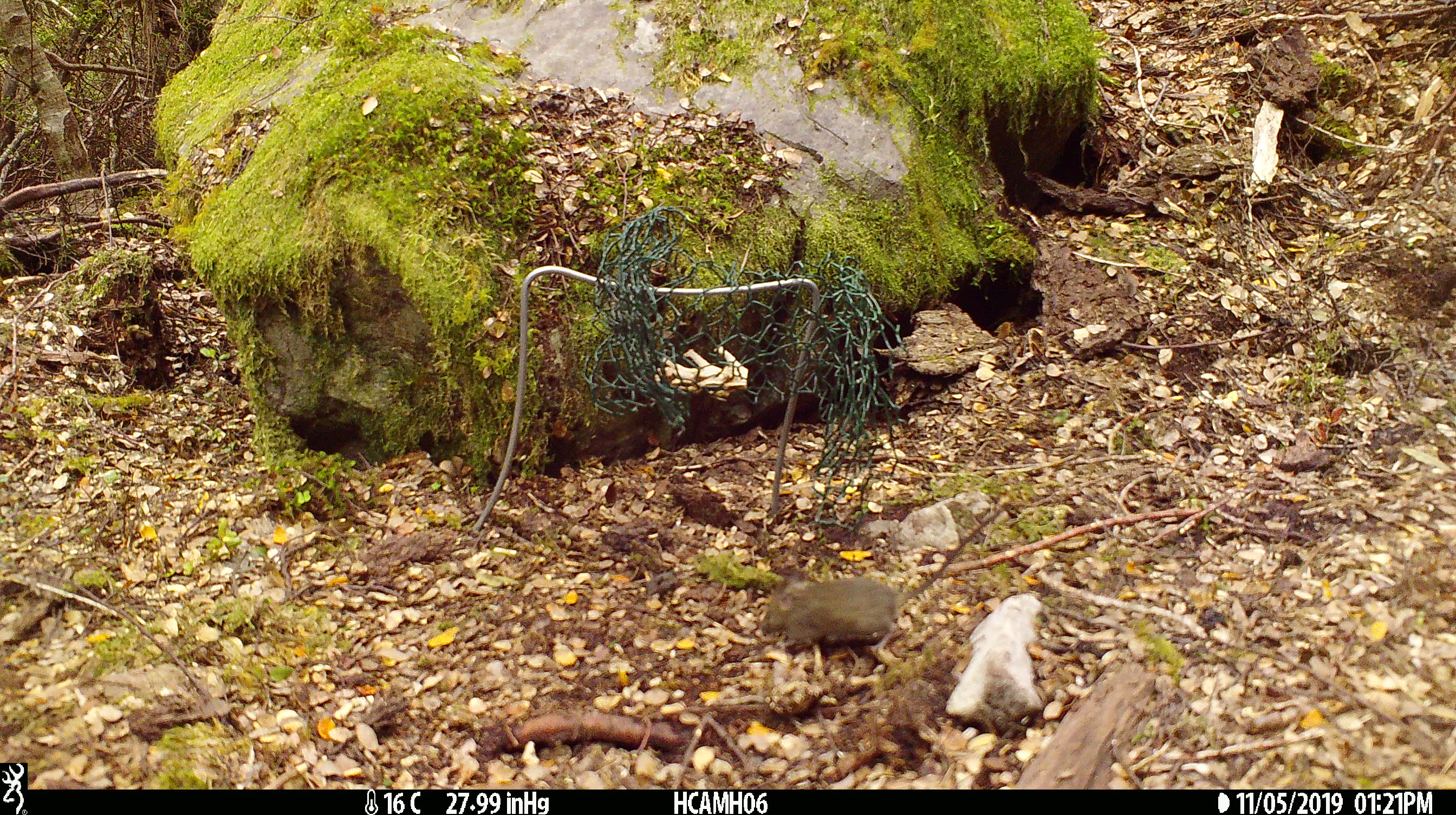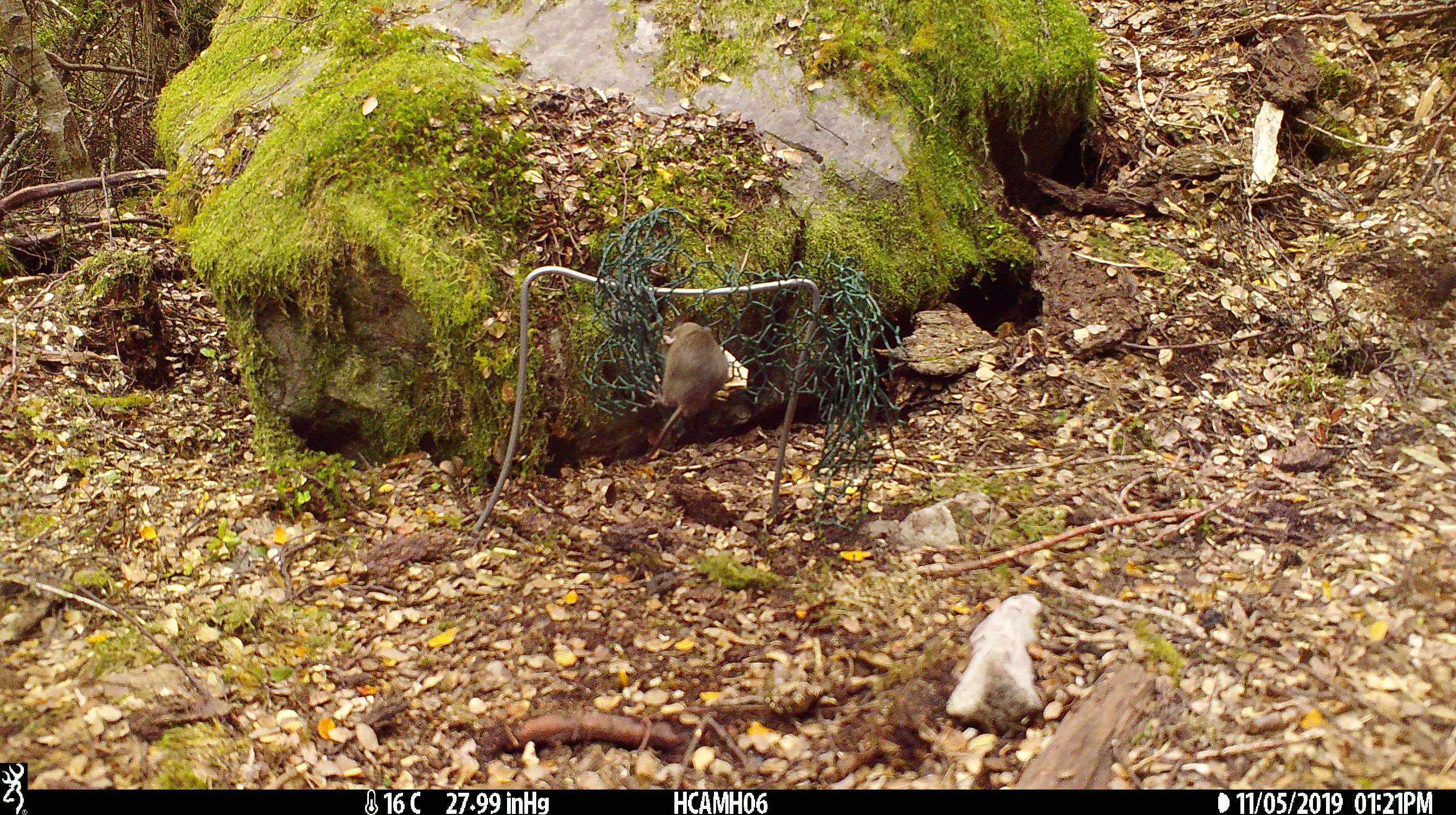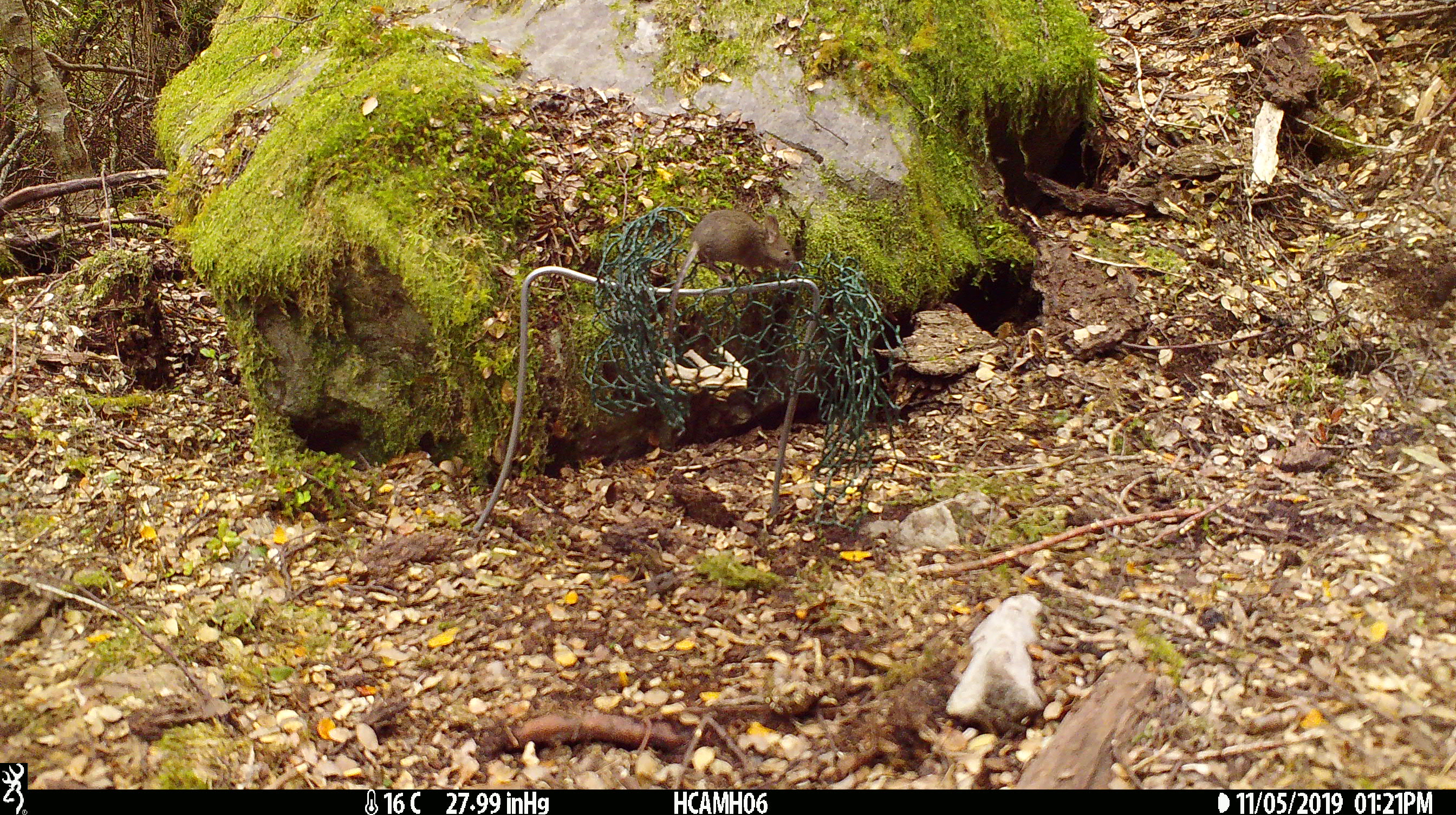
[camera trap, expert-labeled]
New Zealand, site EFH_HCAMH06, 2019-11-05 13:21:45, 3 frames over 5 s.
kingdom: Animalia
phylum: Chordata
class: Mammalia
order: Rodentia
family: Muridae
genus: Mus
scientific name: Mus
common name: mouse